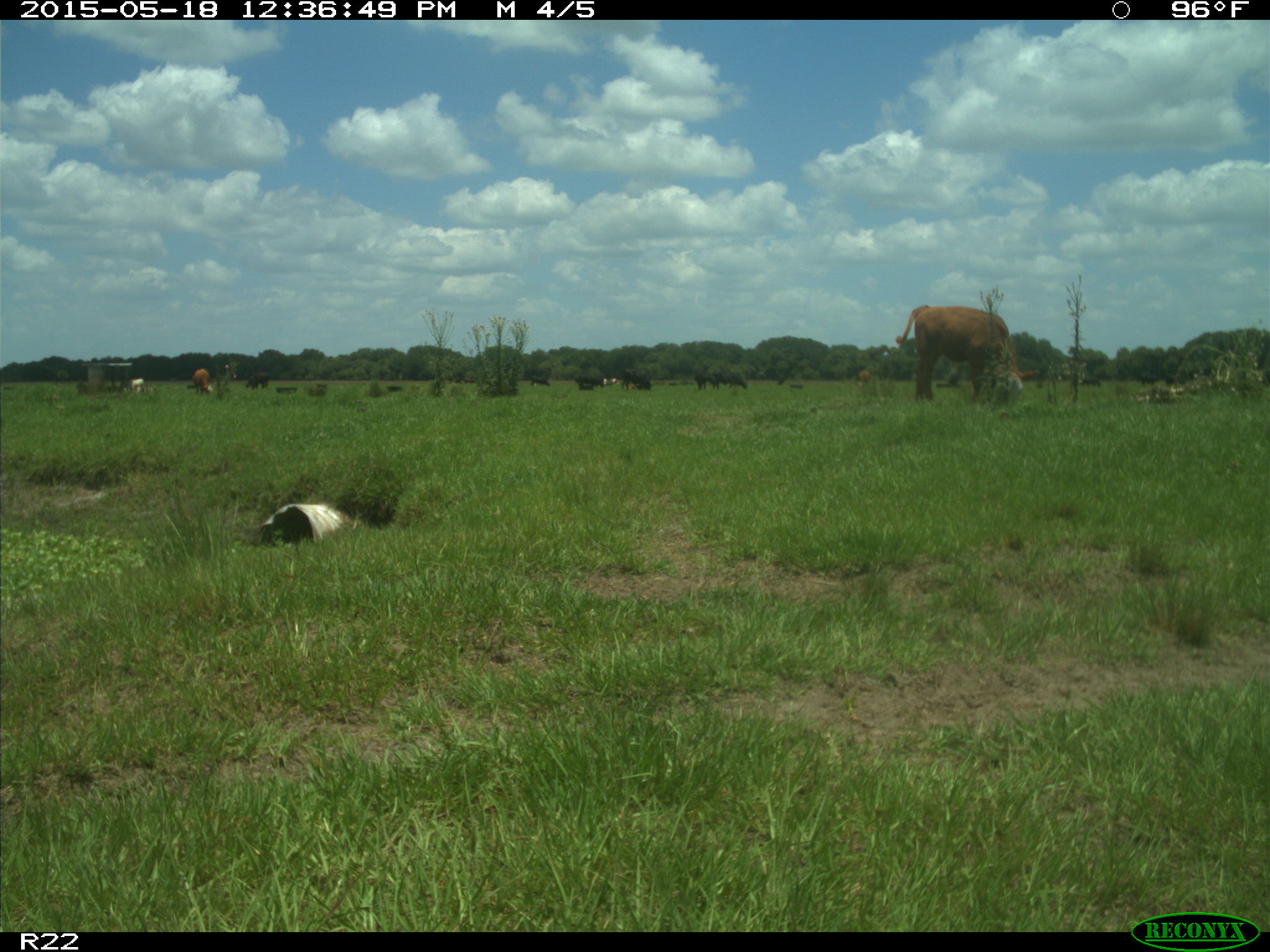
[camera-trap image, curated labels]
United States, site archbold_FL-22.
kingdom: Animalia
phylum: Chordata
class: Mammalia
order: Artiodactyla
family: Bovidae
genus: Bos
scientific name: Bos taurus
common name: domestic cow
Bos taurus (domestic cow).